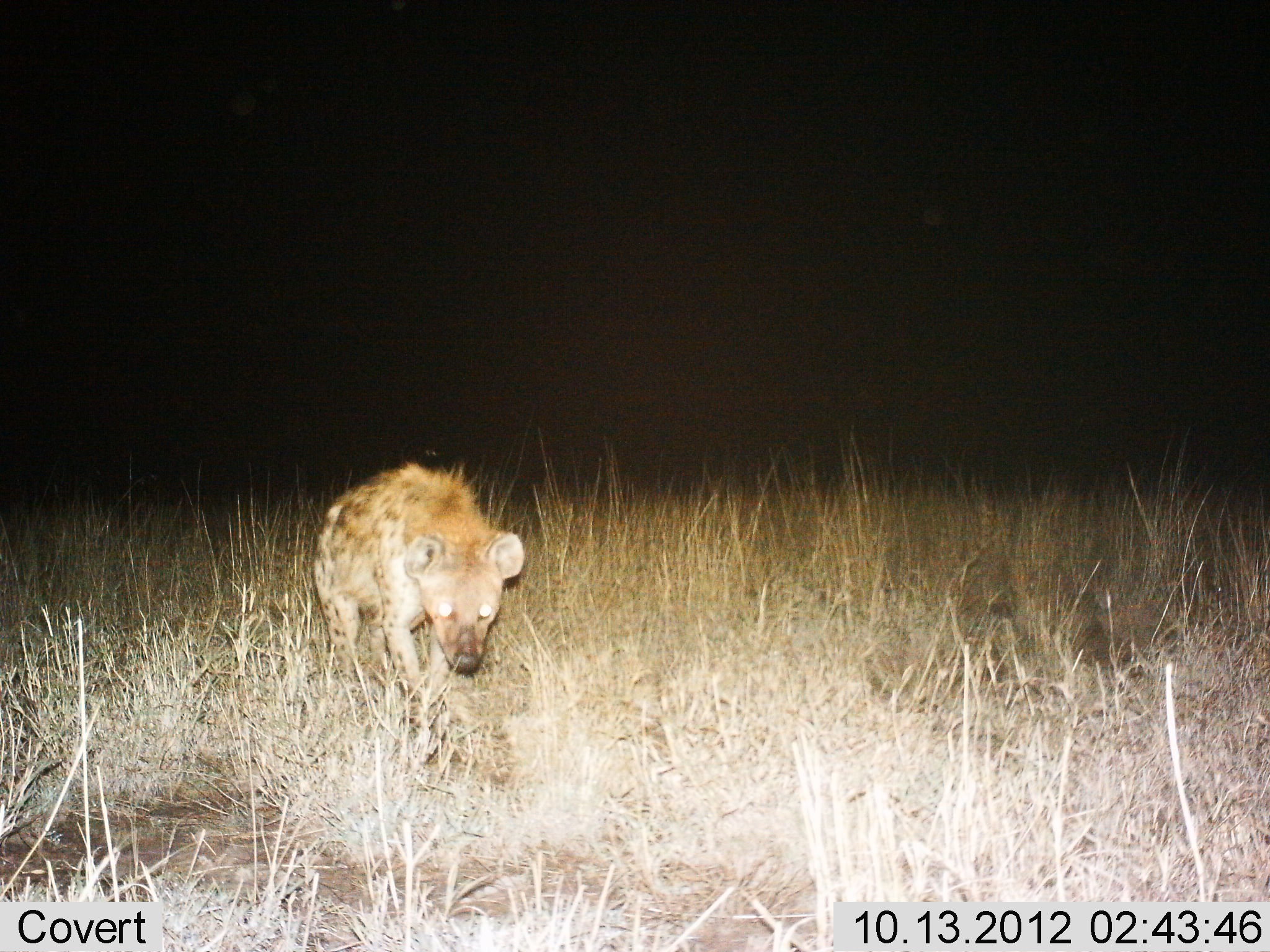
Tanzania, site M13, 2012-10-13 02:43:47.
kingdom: Animalia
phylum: Chordata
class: Mammalia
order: Carnivora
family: Hyaenidae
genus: Crocuta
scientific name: Crocuta crocuta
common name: spotted hyena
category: hyenaspotted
Hyenaspotted (spotted hyena) (Crocuta crocuta), count 1. Behavior (volunteer vote fractions): standing 30%, resting 0%, moving 90%, interacting 0%. Young present (vote fraction): 0%. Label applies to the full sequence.